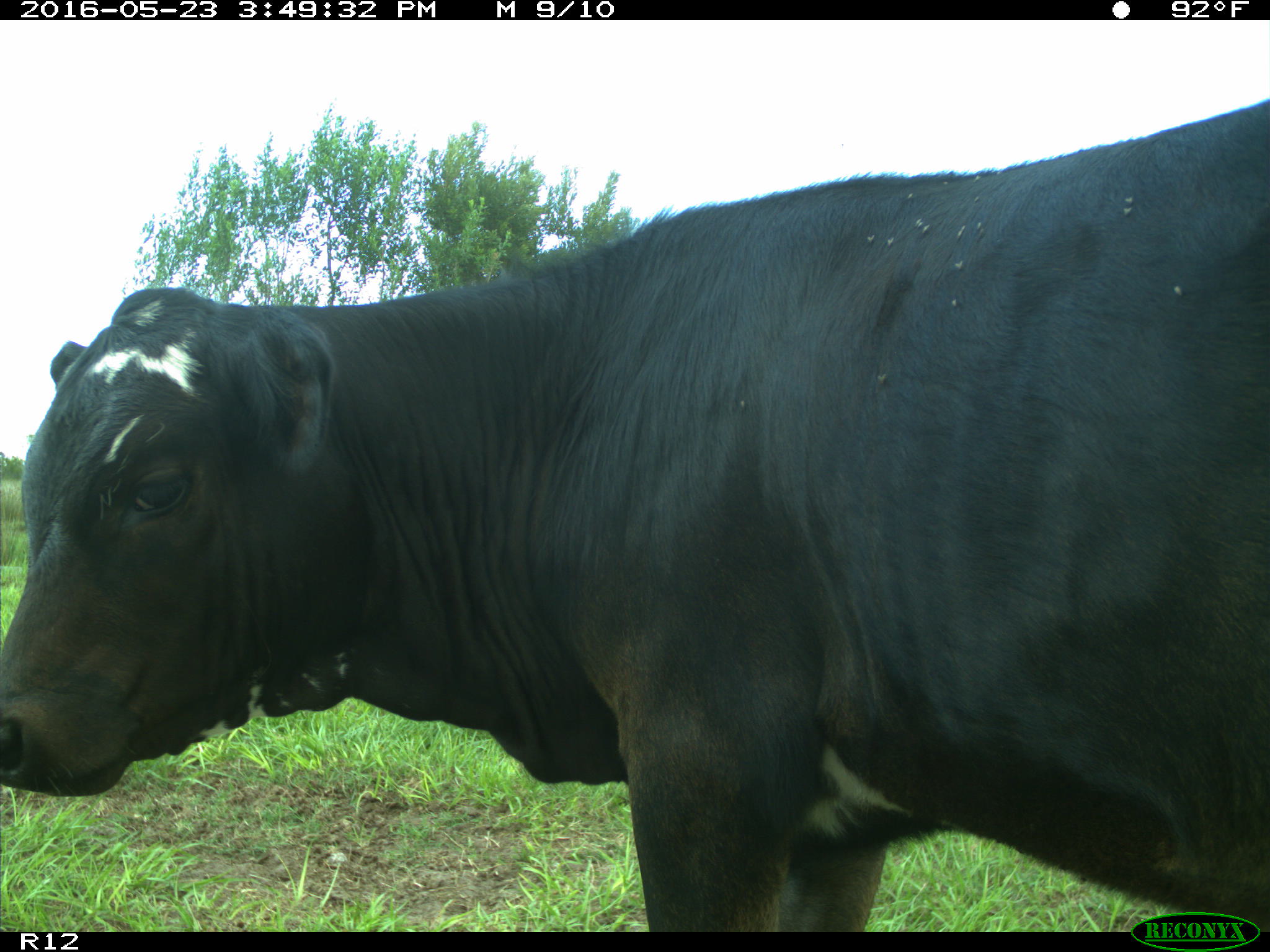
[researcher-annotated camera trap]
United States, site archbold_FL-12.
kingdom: Animalia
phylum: Chordata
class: Mammalia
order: Artiodactyla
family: Bovidae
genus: Bos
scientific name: Bos taurus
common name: domestic cow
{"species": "Bos taurus (domestic cow)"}